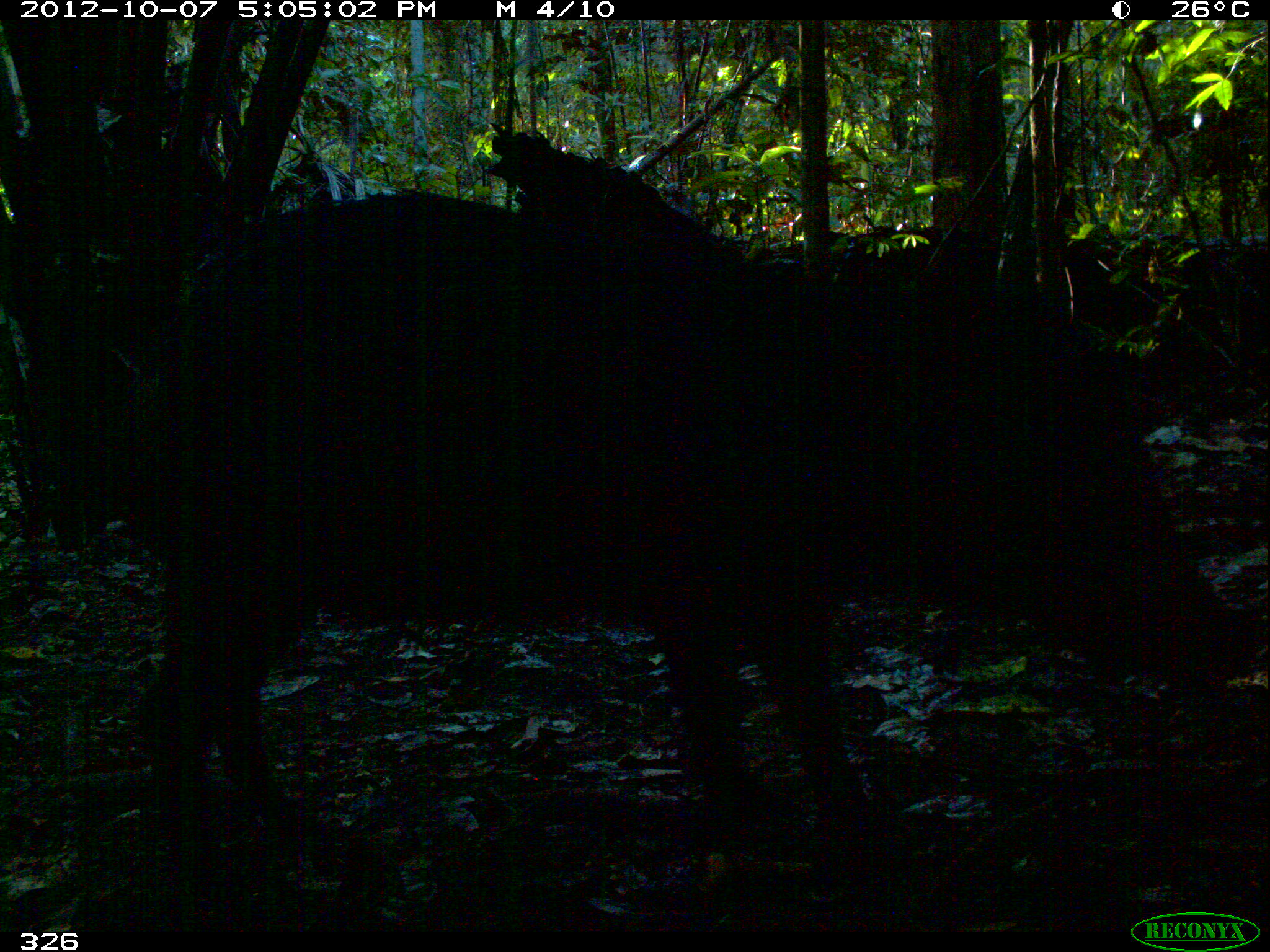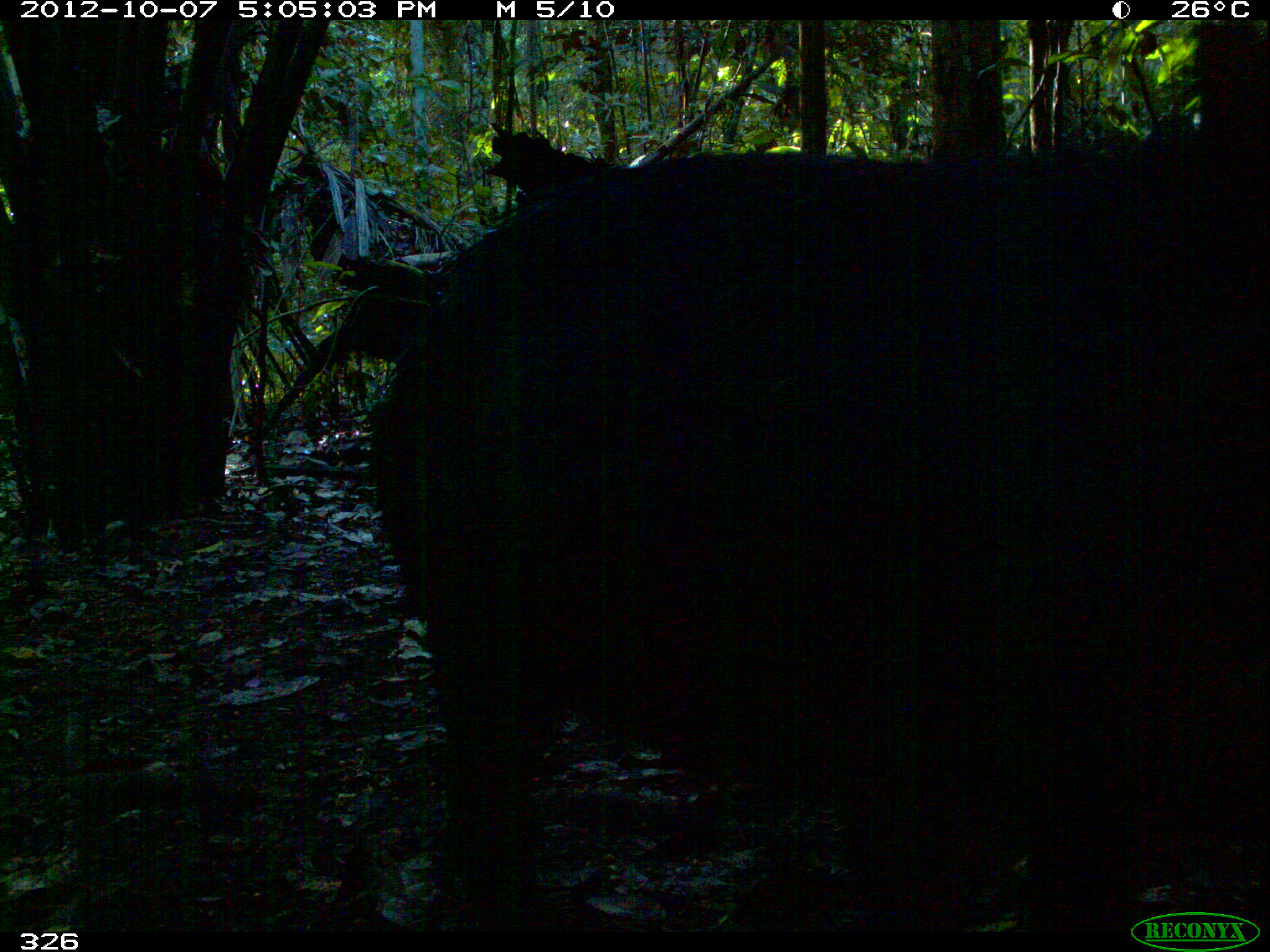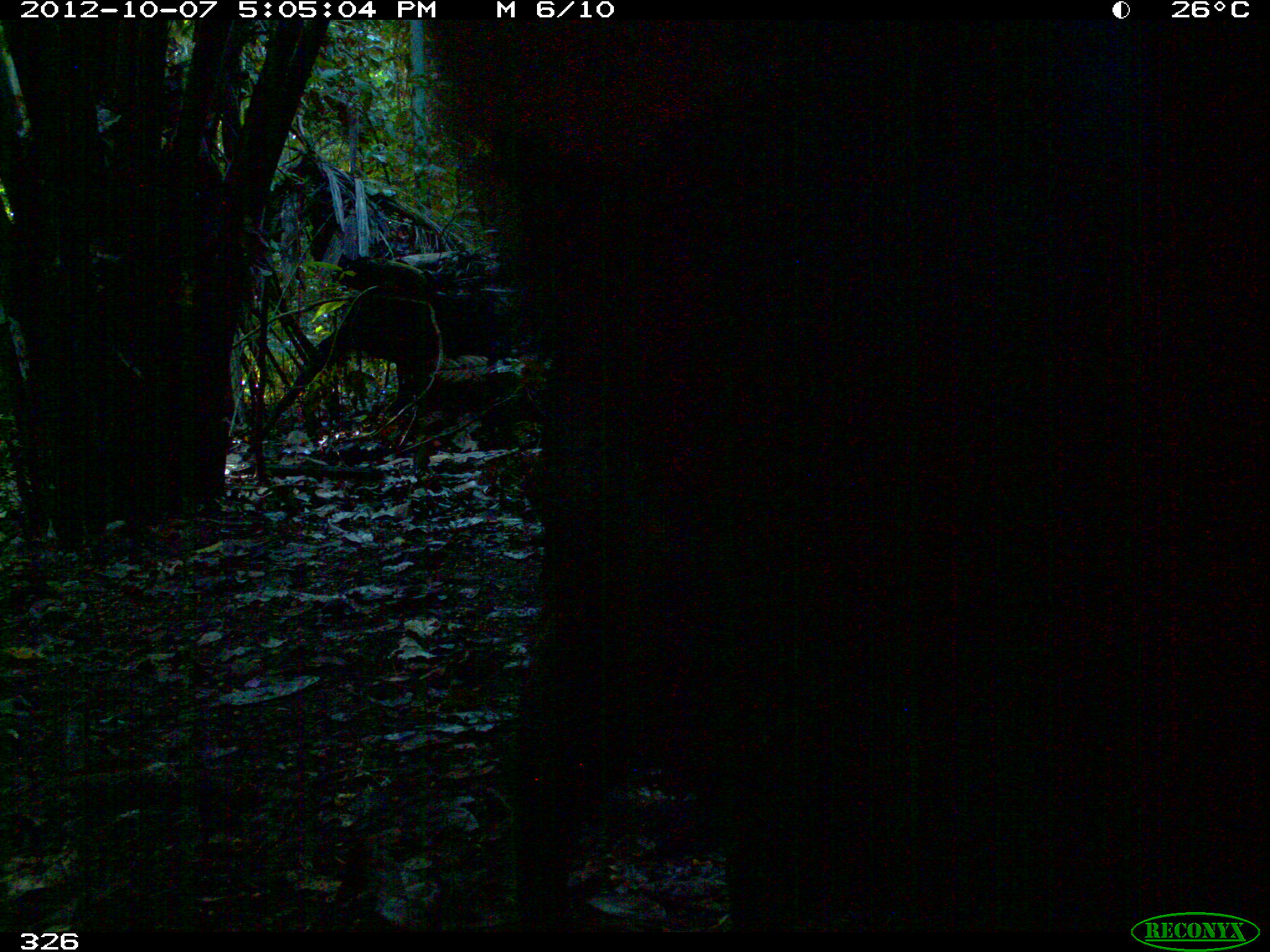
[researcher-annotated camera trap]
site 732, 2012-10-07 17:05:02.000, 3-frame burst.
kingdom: Animalia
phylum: Chordata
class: Mammalia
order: Artiodactyla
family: Tayassuidae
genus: Tayassu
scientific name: Tayassu pecari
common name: white-lipped peccary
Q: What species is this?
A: Tayassu pecari (white-lipped peccary).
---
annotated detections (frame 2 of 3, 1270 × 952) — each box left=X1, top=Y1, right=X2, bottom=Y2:
tayassu pecari: left=366, top=118, right=1267, bottom=931